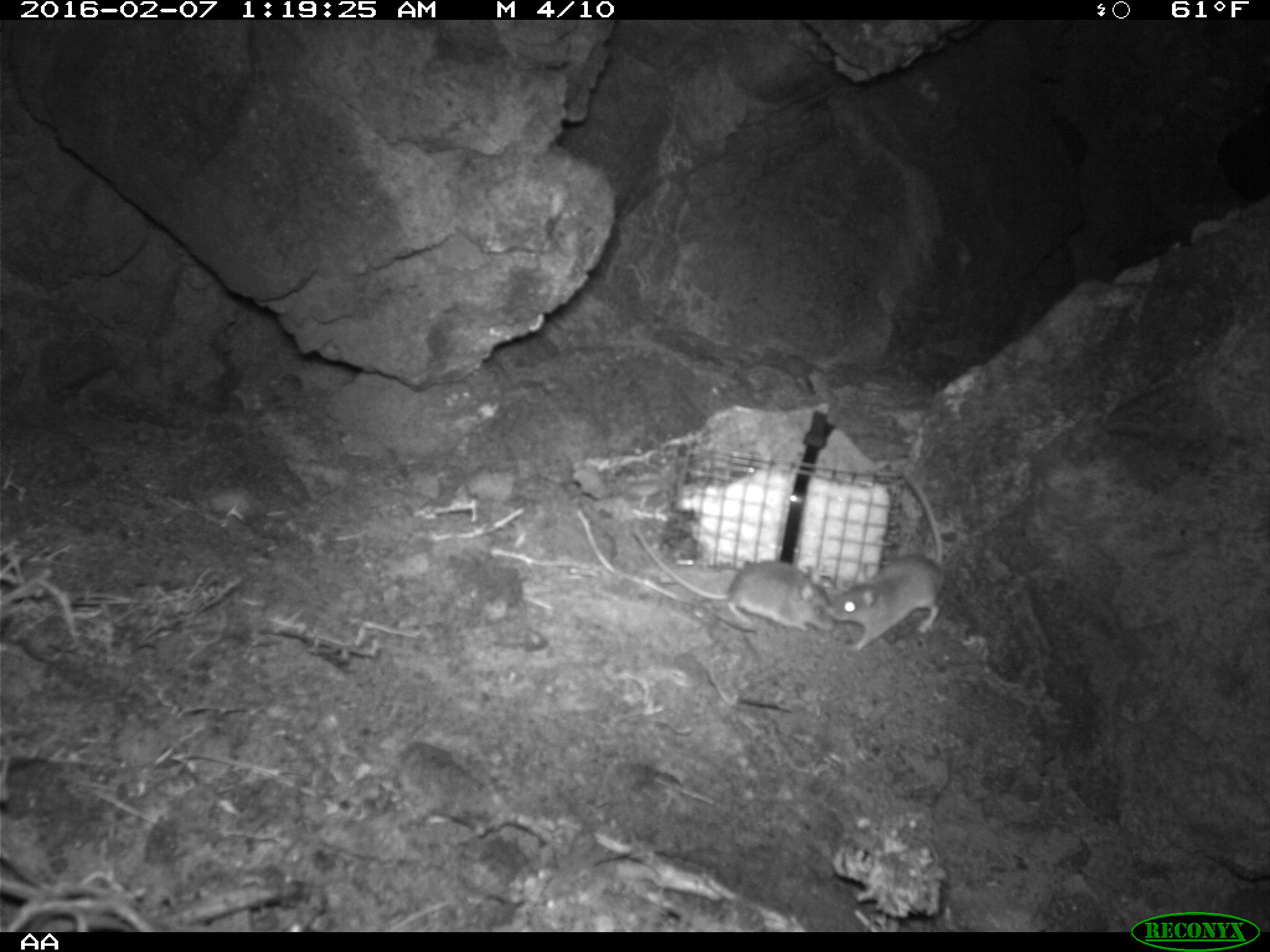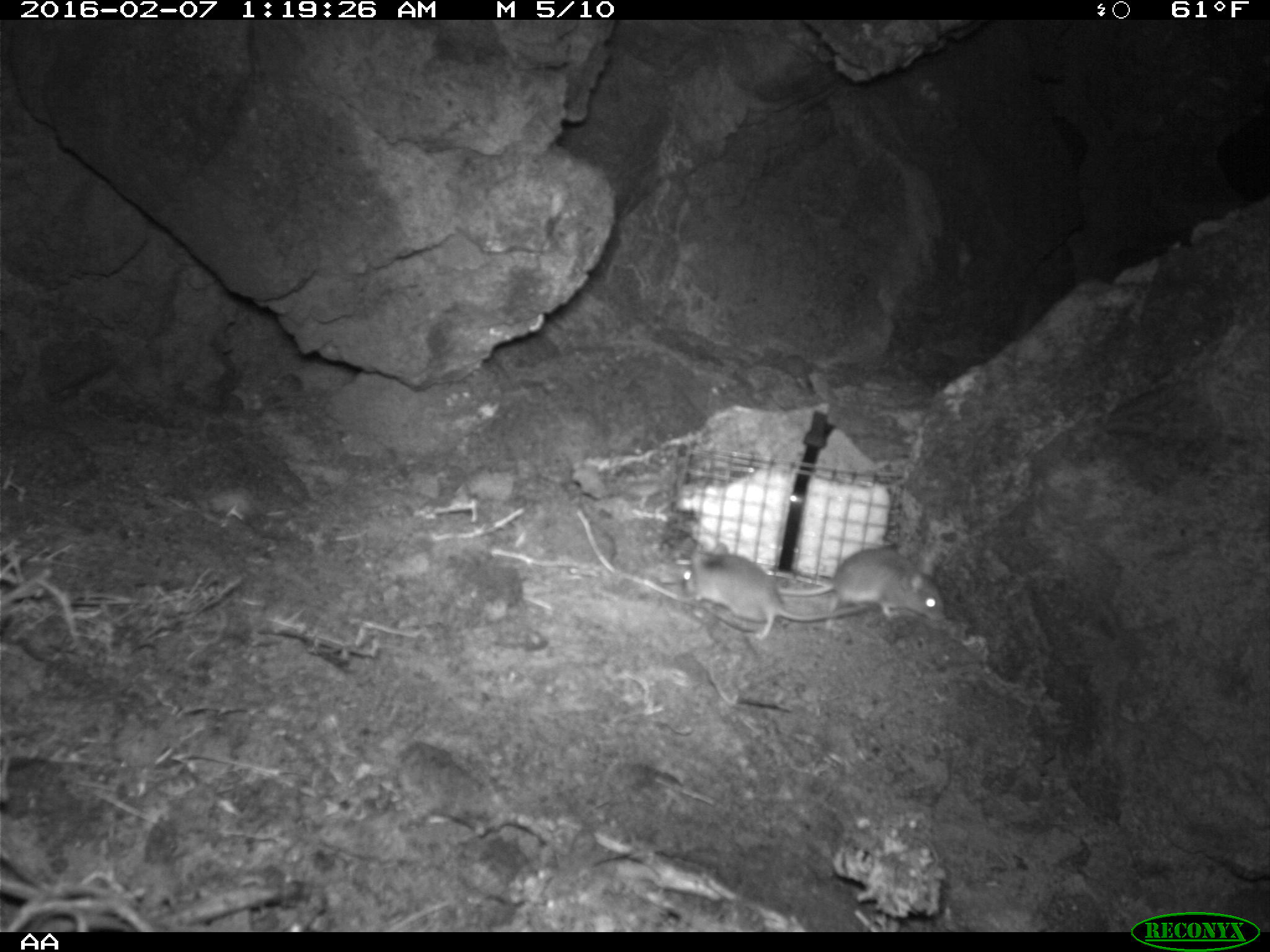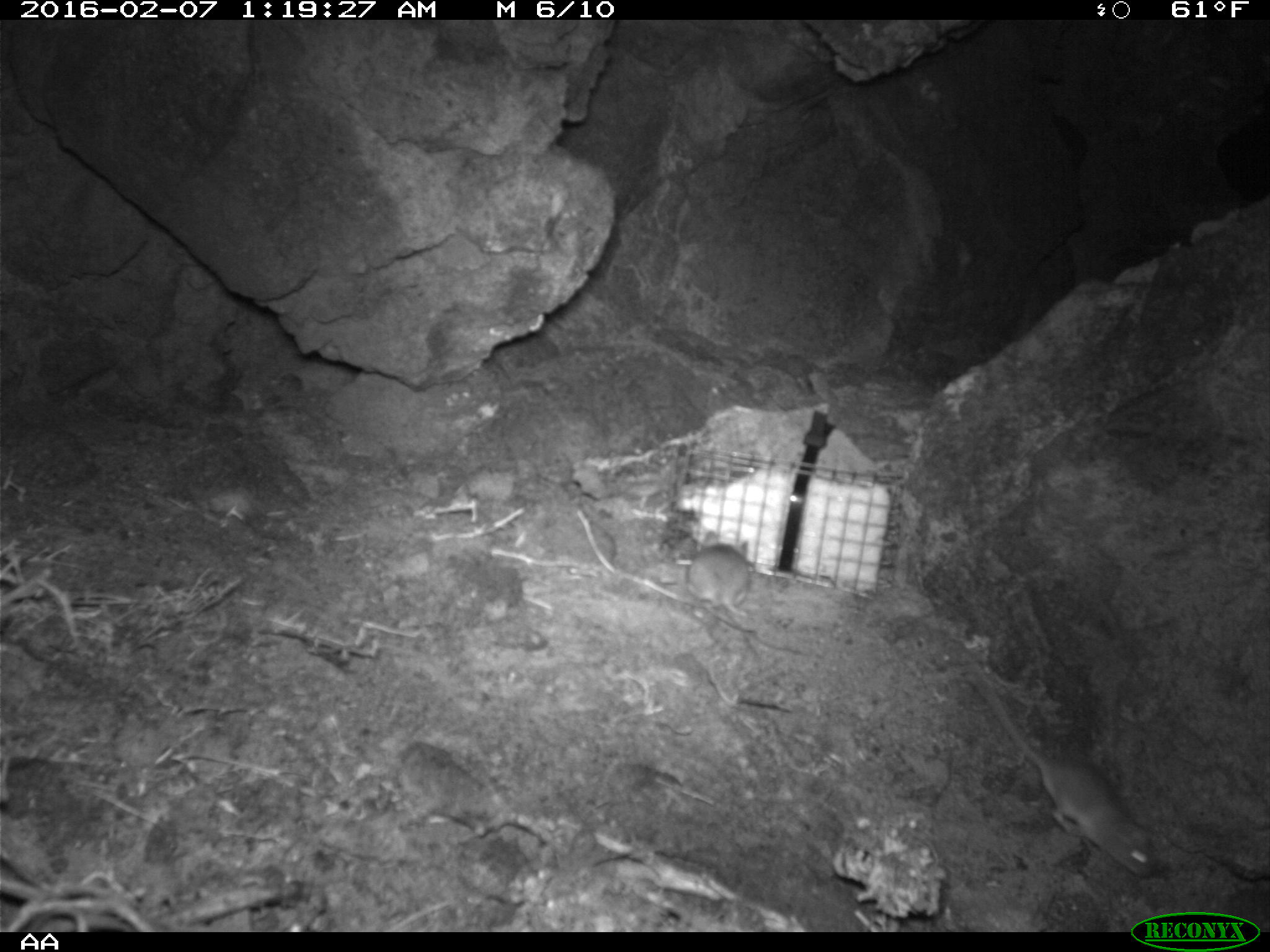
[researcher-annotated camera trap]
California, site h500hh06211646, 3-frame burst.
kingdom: Animalia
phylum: Chordata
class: Mammalia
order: Rodentia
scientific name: Rodentia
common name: rodent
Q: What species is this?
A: Rodent (Rodentia).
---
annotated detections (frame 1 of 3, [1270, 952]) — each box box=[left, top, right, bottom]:
rodent: box=[633, 526, 835, 631]; box=[830, 470, 944, 651]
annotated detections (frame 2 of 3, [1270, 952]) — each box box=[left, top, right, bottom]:
rodent: box=[685, 542, 874, 638]; box=[779, 547, 946, 624]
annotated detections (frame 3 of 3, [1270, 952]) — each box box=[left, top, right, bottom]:
rodent: box=[970, 661, 1157, 877]; box=[686, 531, 748, 636]